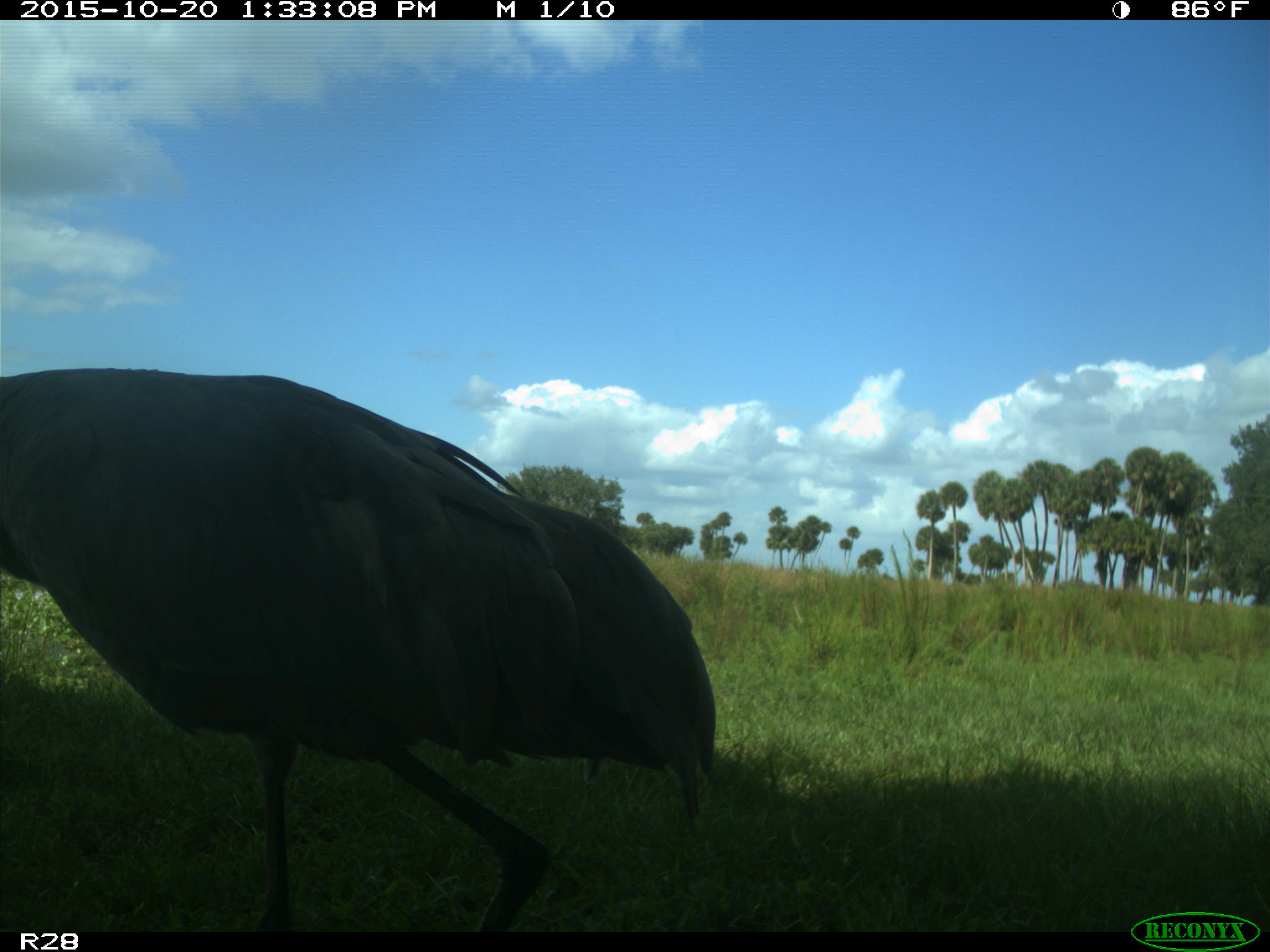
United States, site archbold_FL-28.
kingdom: Animalia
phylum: Chordata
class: Aves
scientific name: Aves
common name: birds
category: unidentified bird